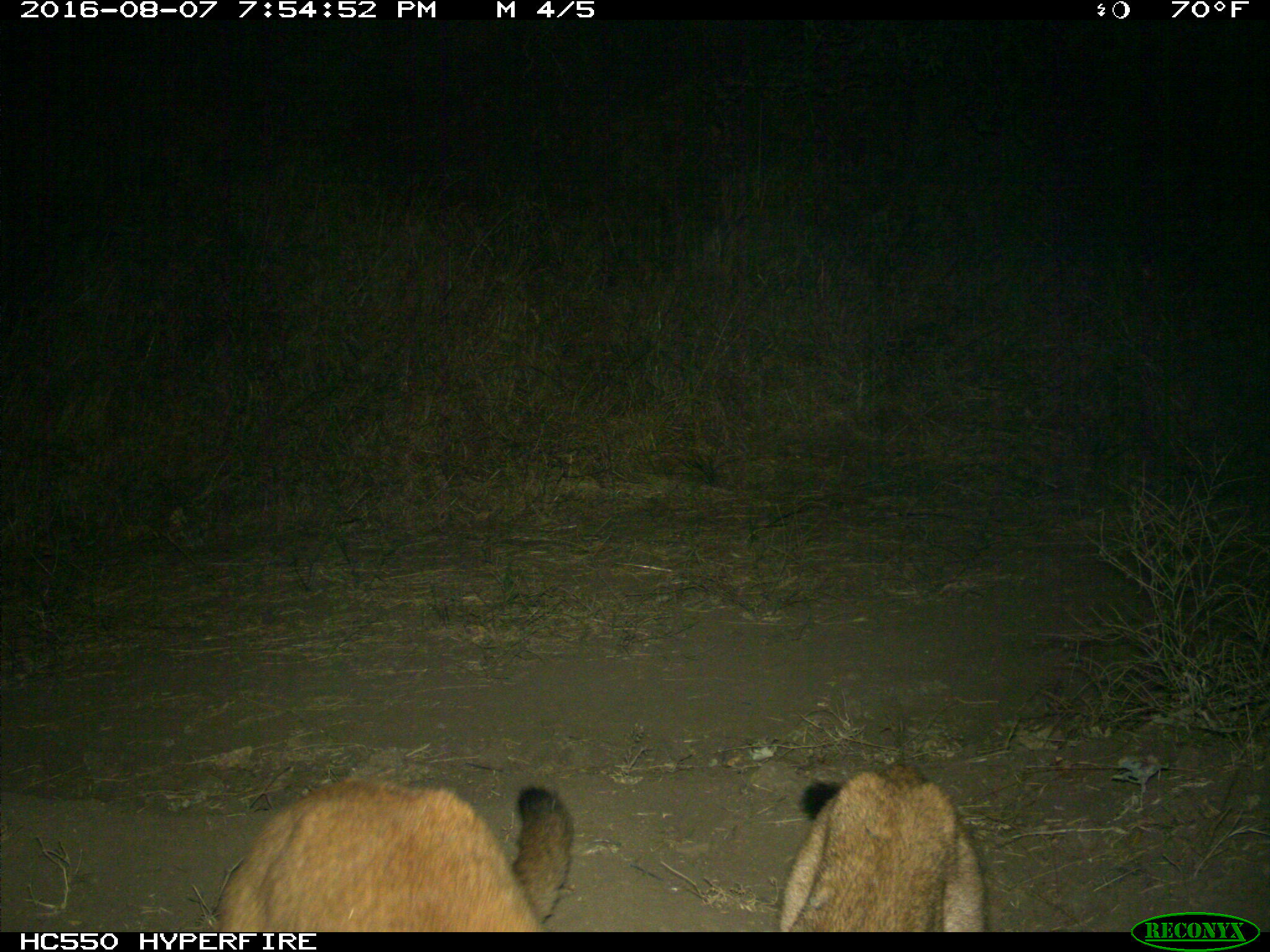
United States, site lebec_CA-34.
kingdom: Animalia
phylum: Chordata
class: Mammalia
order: Carnivora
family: Felidae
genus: Puma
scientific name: Puma concolor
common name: mountain lion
Puma concolor (mountain lion).